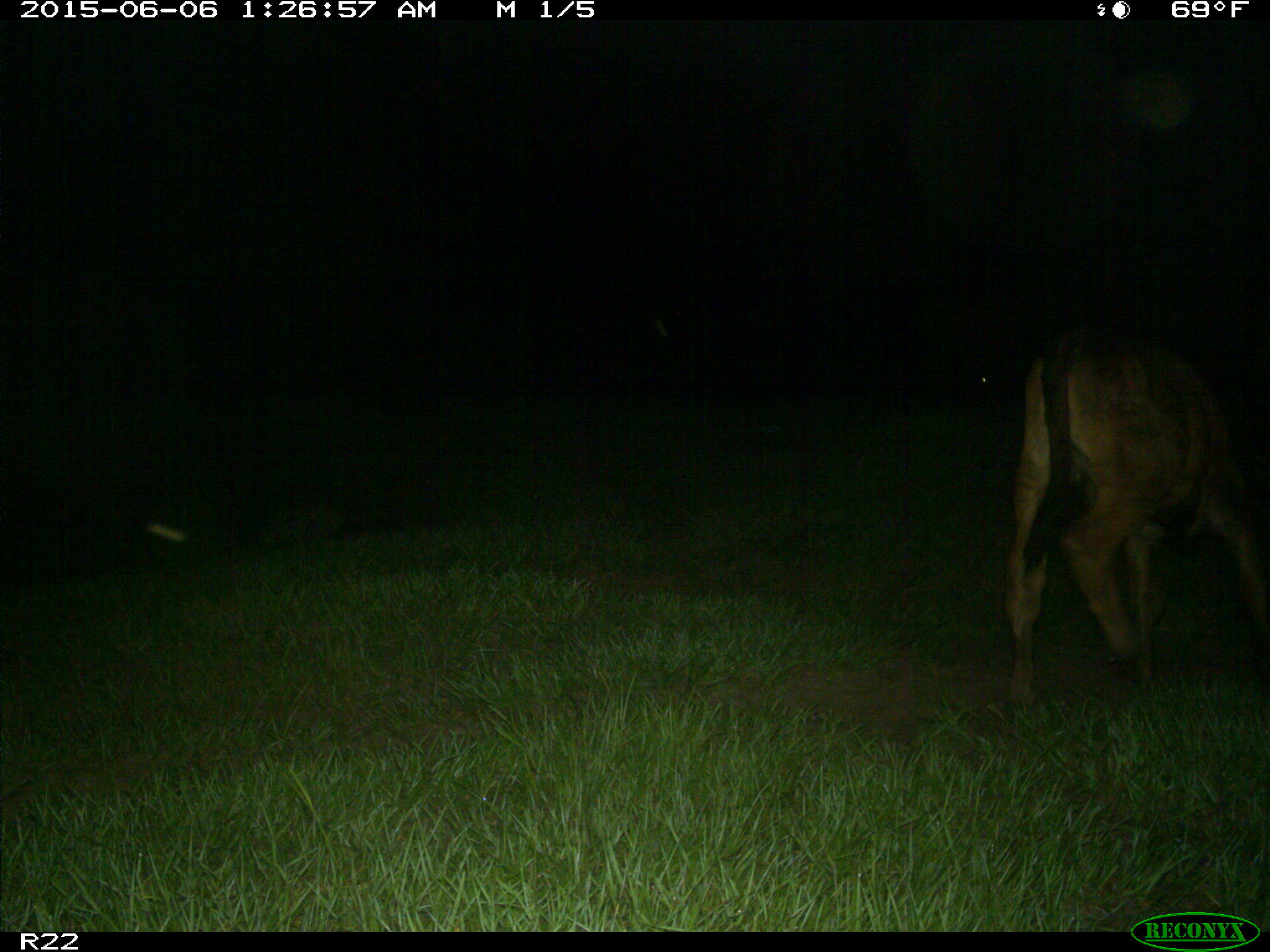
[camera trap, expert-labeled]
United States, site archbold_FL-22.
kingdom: Animalia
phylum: Chordata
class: Mammalia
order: Artiodactyla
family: Bovidae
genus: Bos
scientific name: Bos taurus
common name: domestic cow